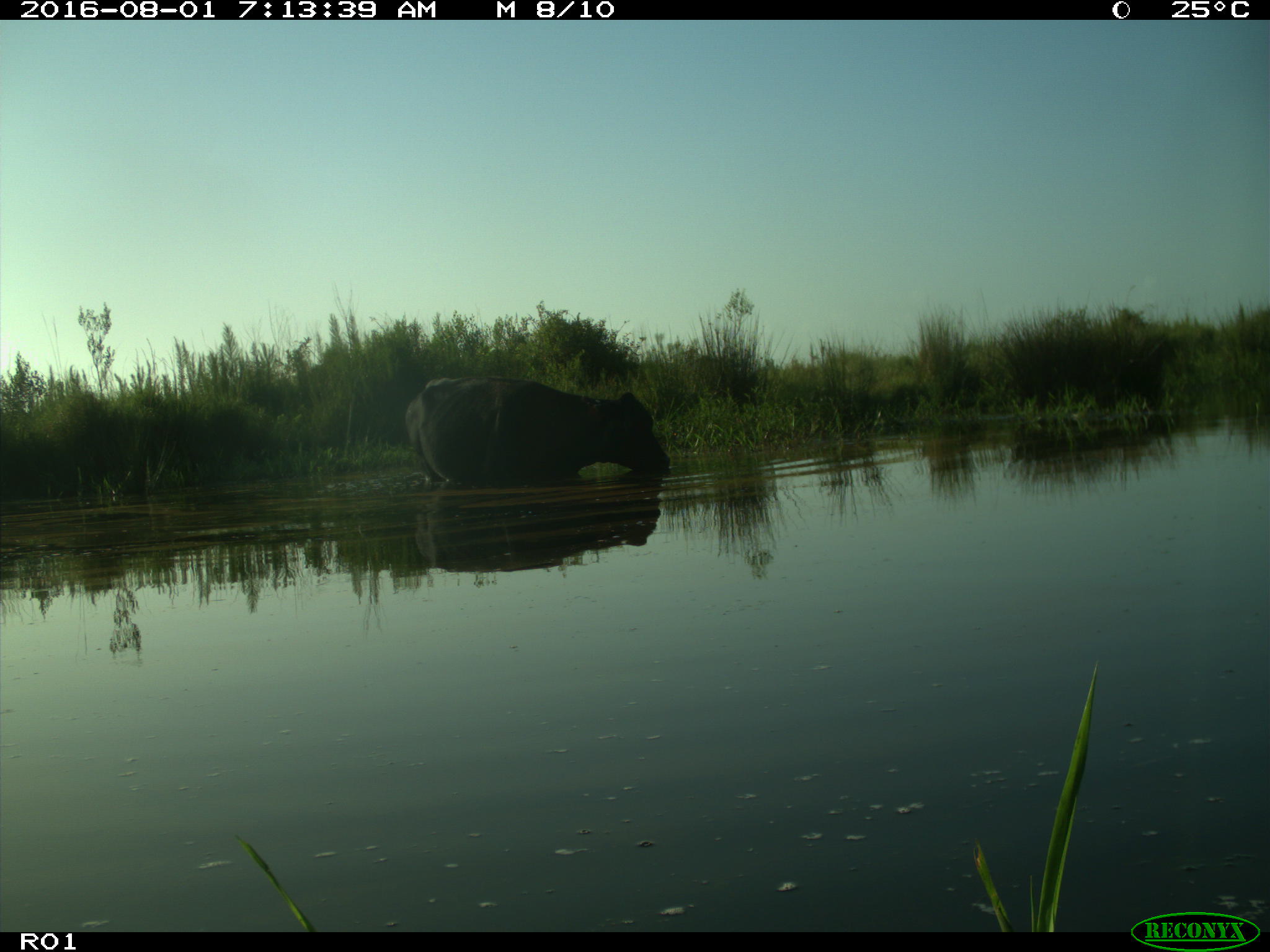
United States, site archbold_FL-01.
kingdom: Animalia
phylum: Chordata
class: Mammalia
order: Artiodactyla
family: Bovidae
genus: Bos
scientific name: Bos taurus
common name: domestic cow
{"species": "Bos taurus (domestic cow)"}